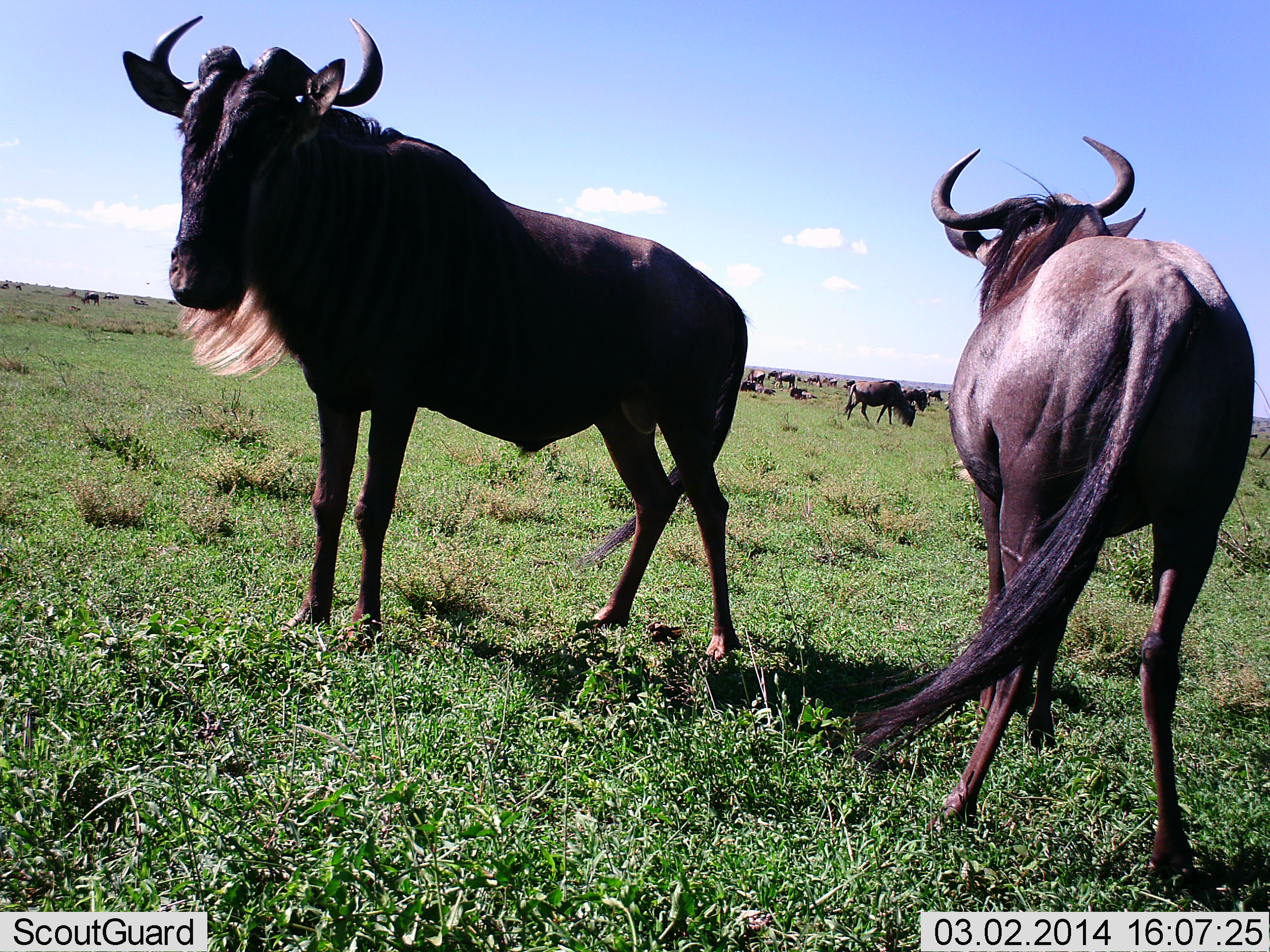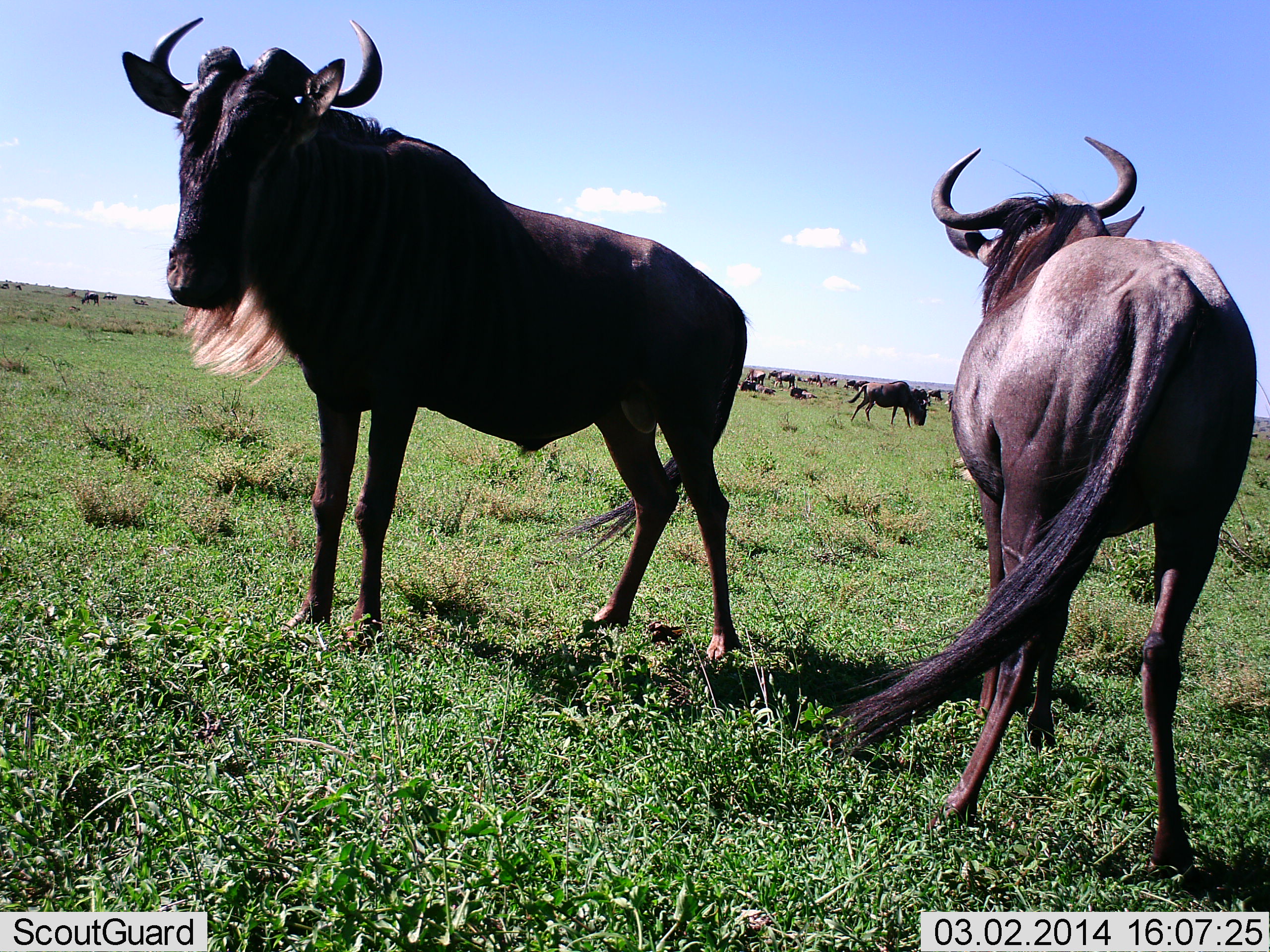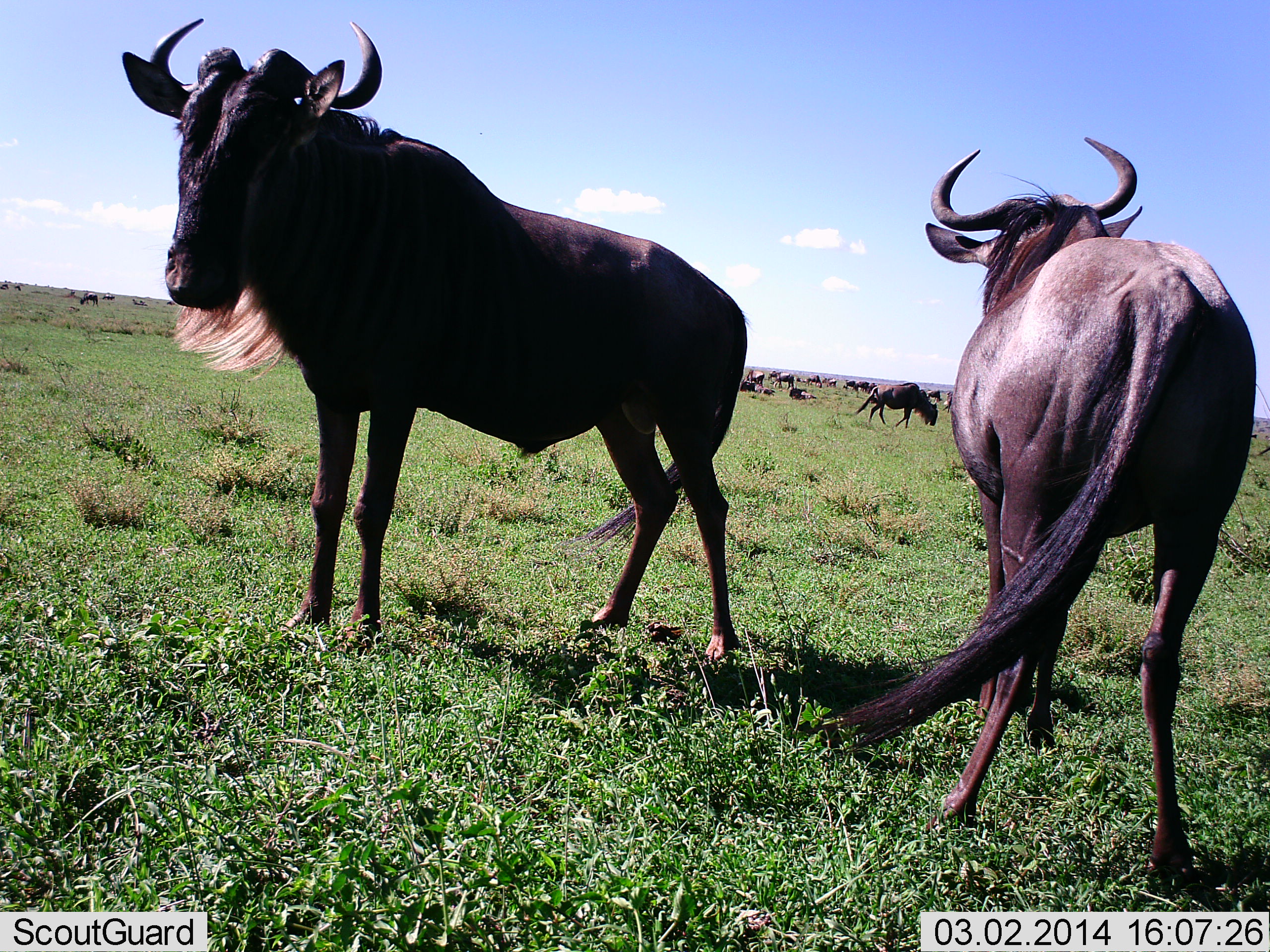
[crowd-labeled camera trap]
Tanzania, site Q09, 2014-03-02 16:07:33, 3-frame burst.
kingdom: Animalia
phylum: Chordata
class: Mammalia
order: Artiodactyla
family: Bovidae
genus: Connochaetes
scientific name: Connochaetes taurinus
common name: blue wildebeest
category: wildebeest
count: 11-50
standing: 90%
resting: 30%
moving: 20%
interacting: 10%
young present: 0%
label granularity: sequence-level